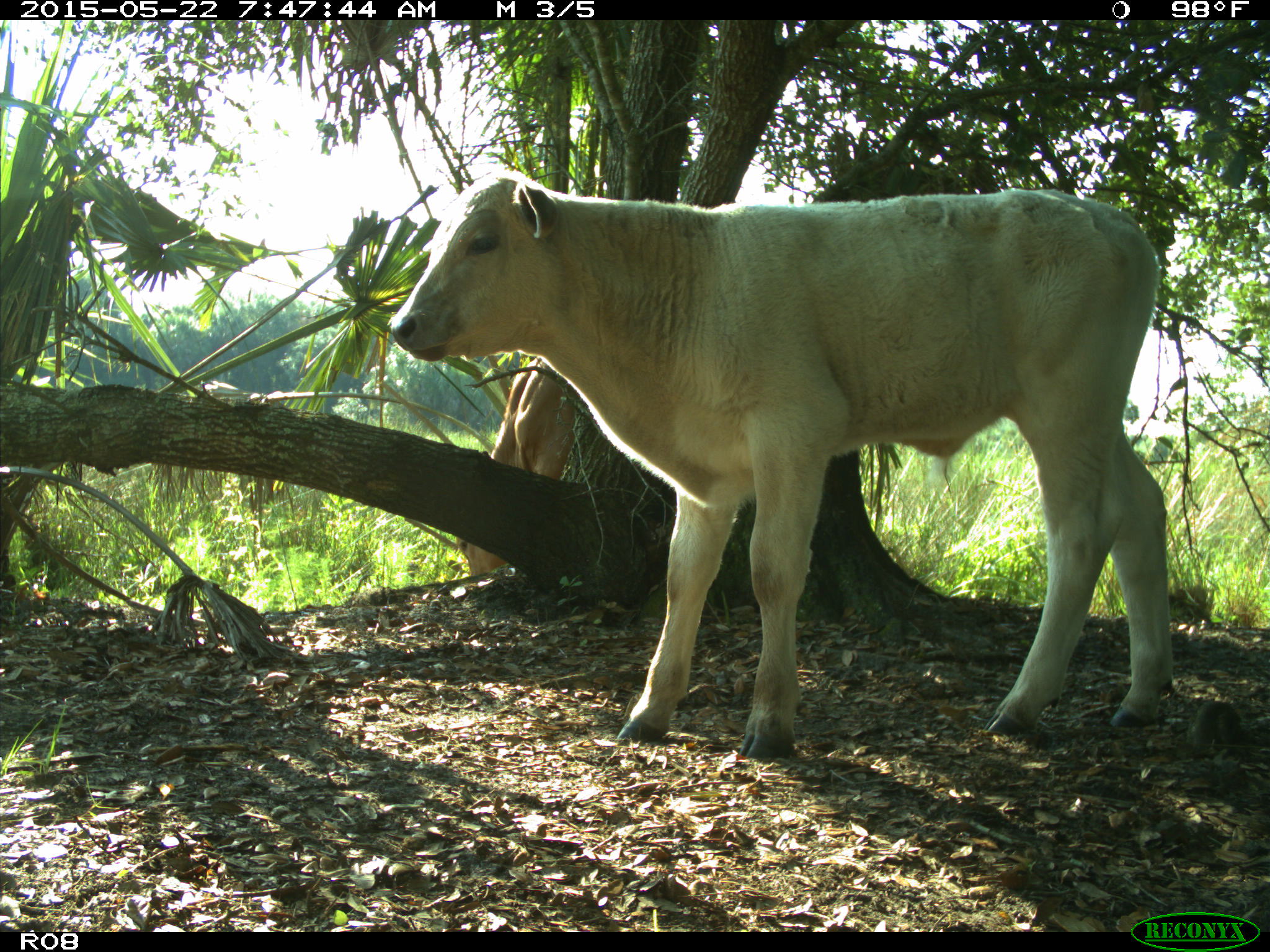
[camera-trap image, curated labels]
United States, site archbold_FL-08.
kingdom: Animalia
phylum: Chordata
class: Mammalia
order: Artiodactyla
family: Bovidae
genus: Bos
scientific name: Bos taurus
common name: domestic cow